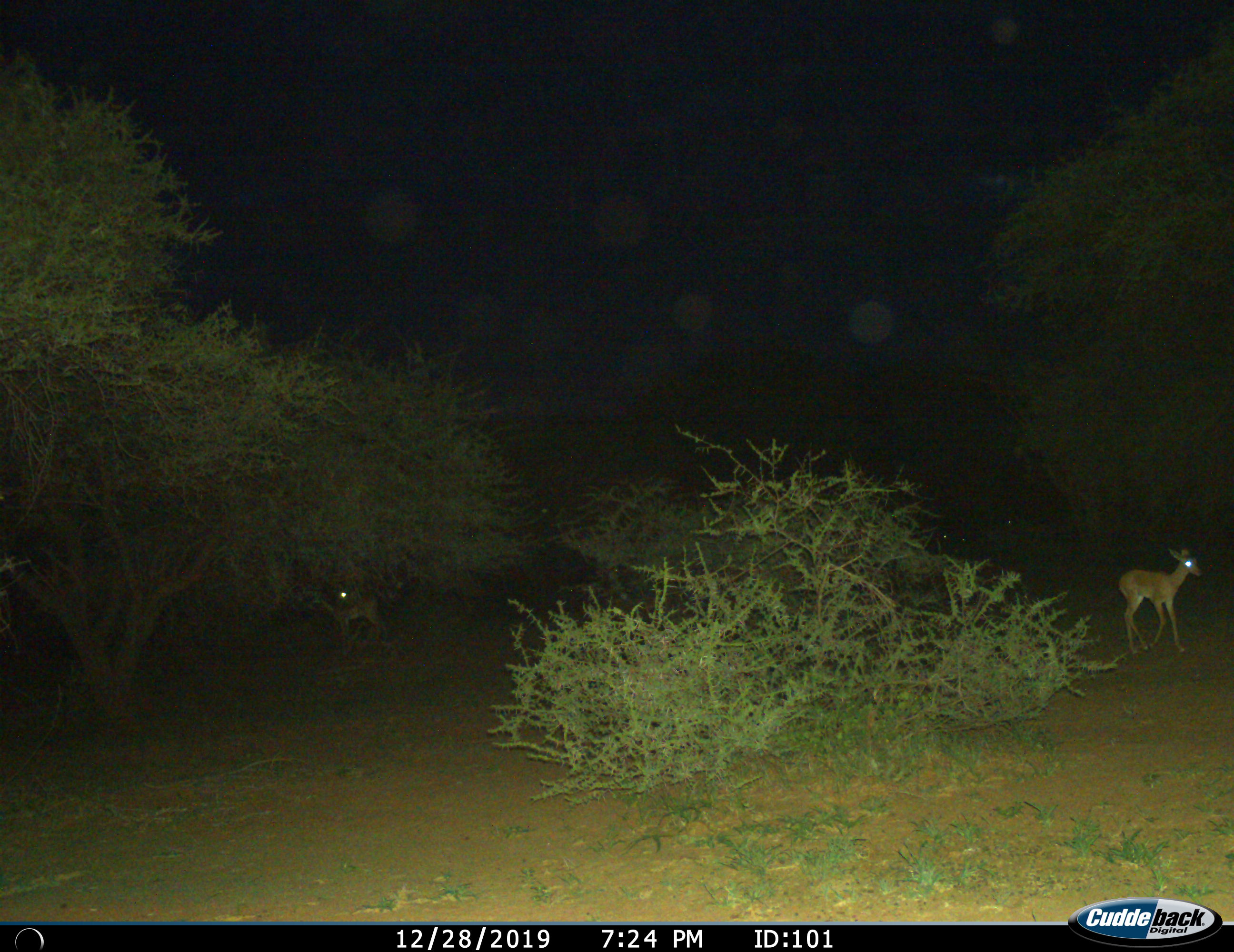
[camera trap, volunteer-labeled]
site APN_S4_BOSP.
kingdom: Animalia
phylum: Chordata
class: Mammalia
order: Artiodactyla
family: Bovidae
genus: Aepyceros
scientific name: Aepyceros melampus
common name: impala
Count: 3.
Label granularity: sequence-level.